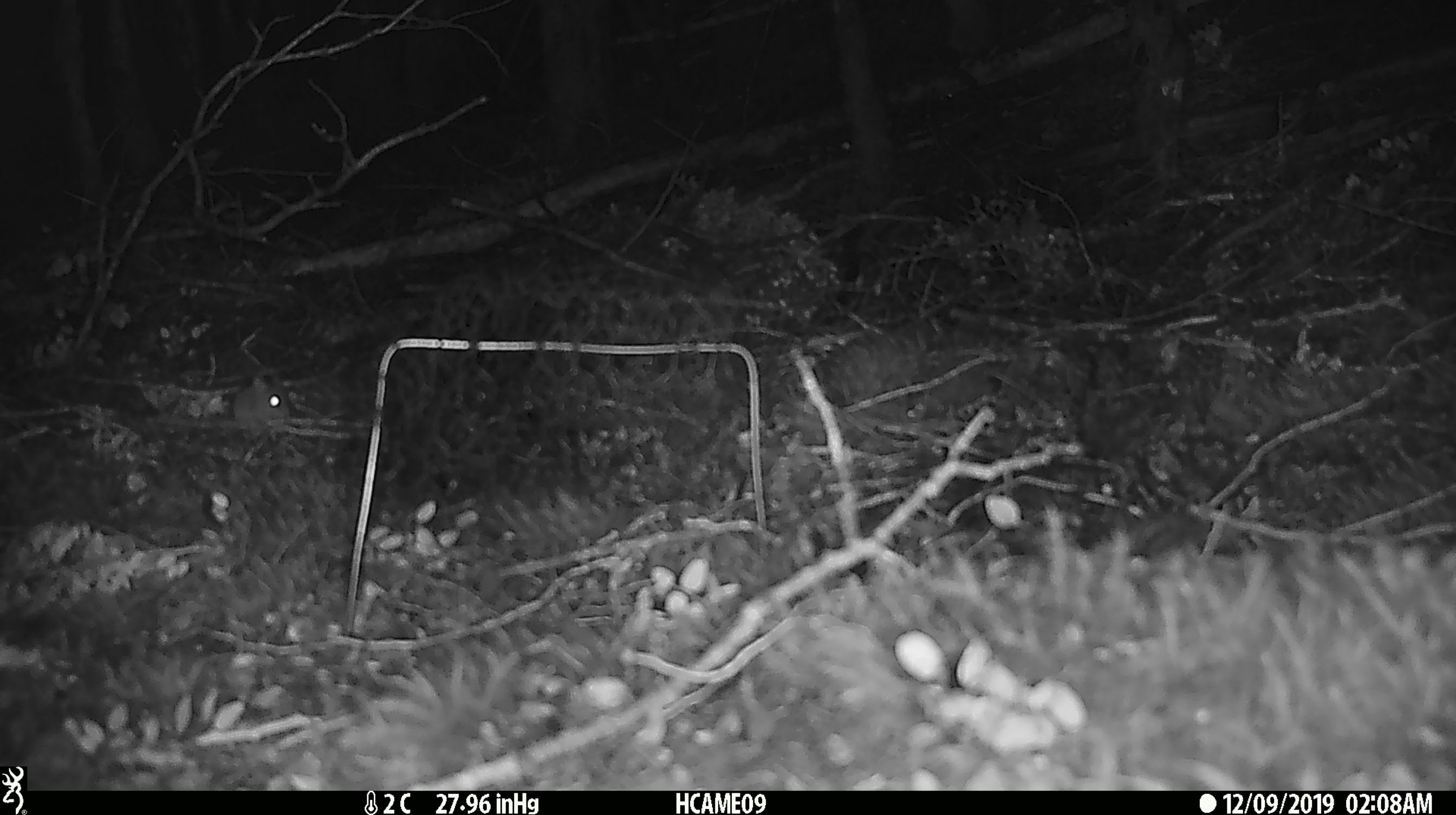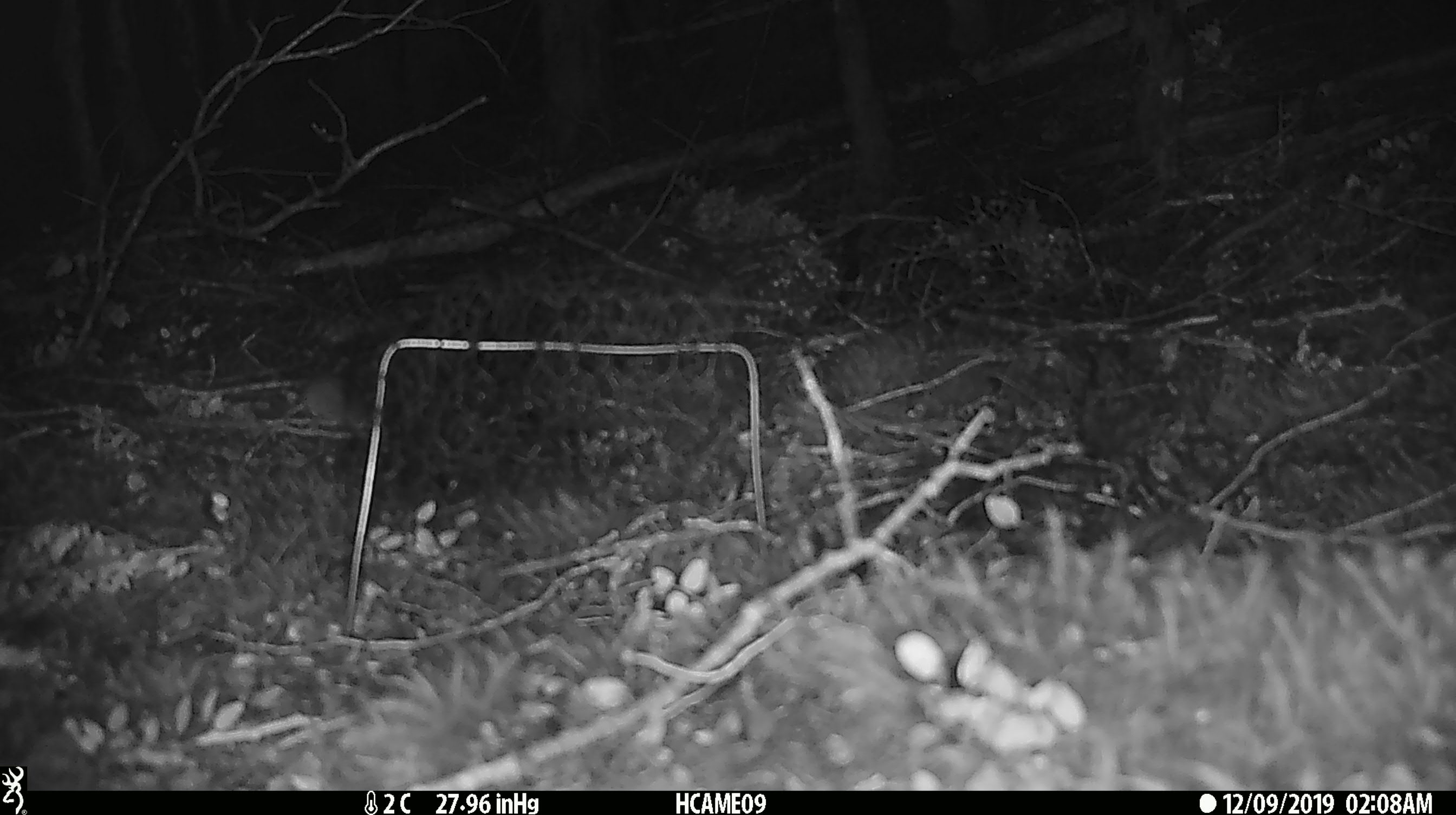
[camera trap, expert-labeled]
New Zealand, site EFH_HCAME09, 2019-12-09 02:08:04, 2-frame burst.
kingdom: Animalia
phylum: Chordata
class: Mammalia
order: Rodentia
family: Muridae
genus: Mus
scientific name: Mus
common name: mouse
Mouse (Mus).